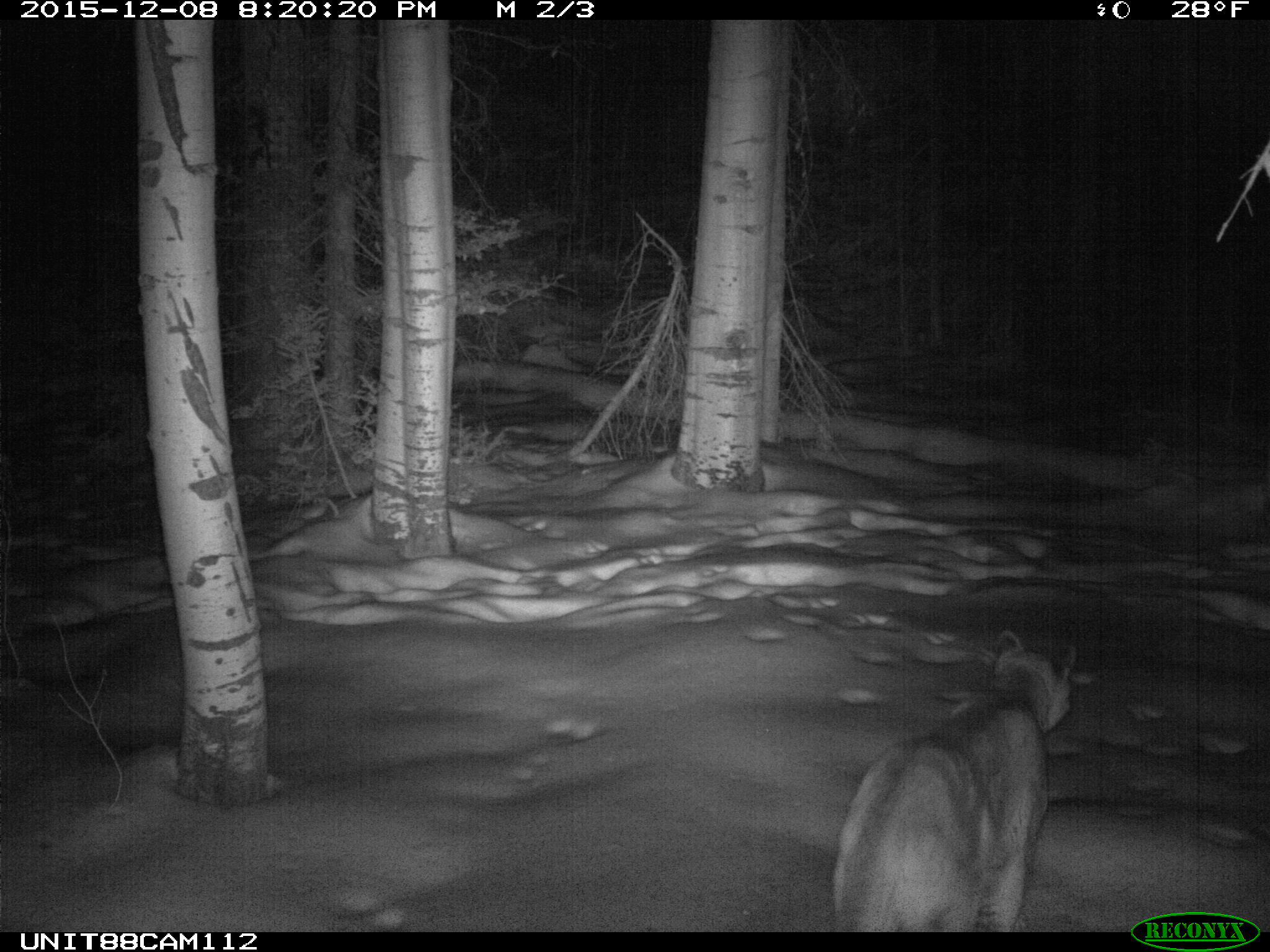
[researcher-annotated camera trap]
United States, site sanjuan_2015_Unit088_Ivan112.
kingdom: Animalia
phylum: Chordata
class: Mammalia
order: Carnivora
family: Felidae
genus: Puma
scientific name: Puma concolor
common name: mountain lion